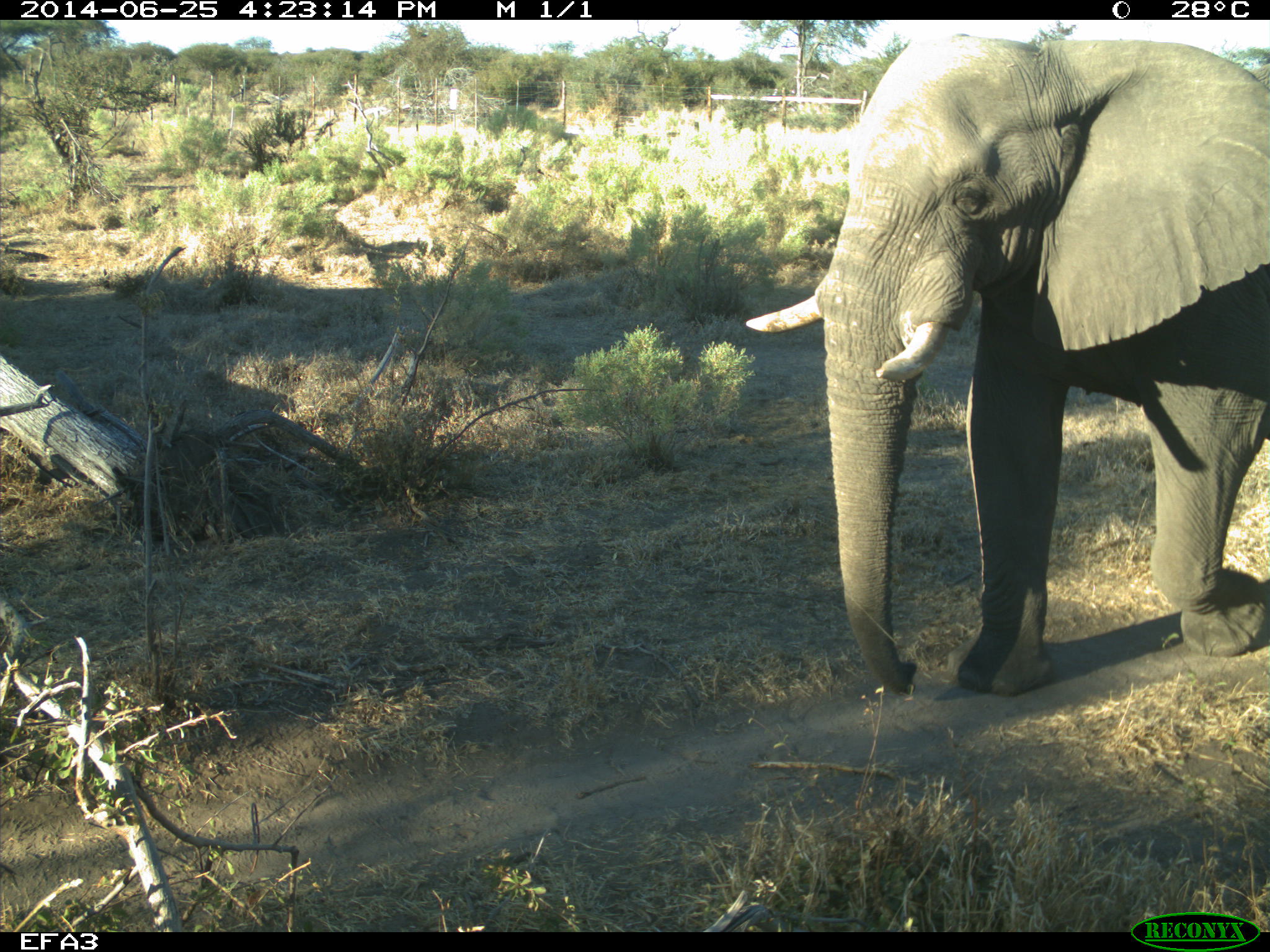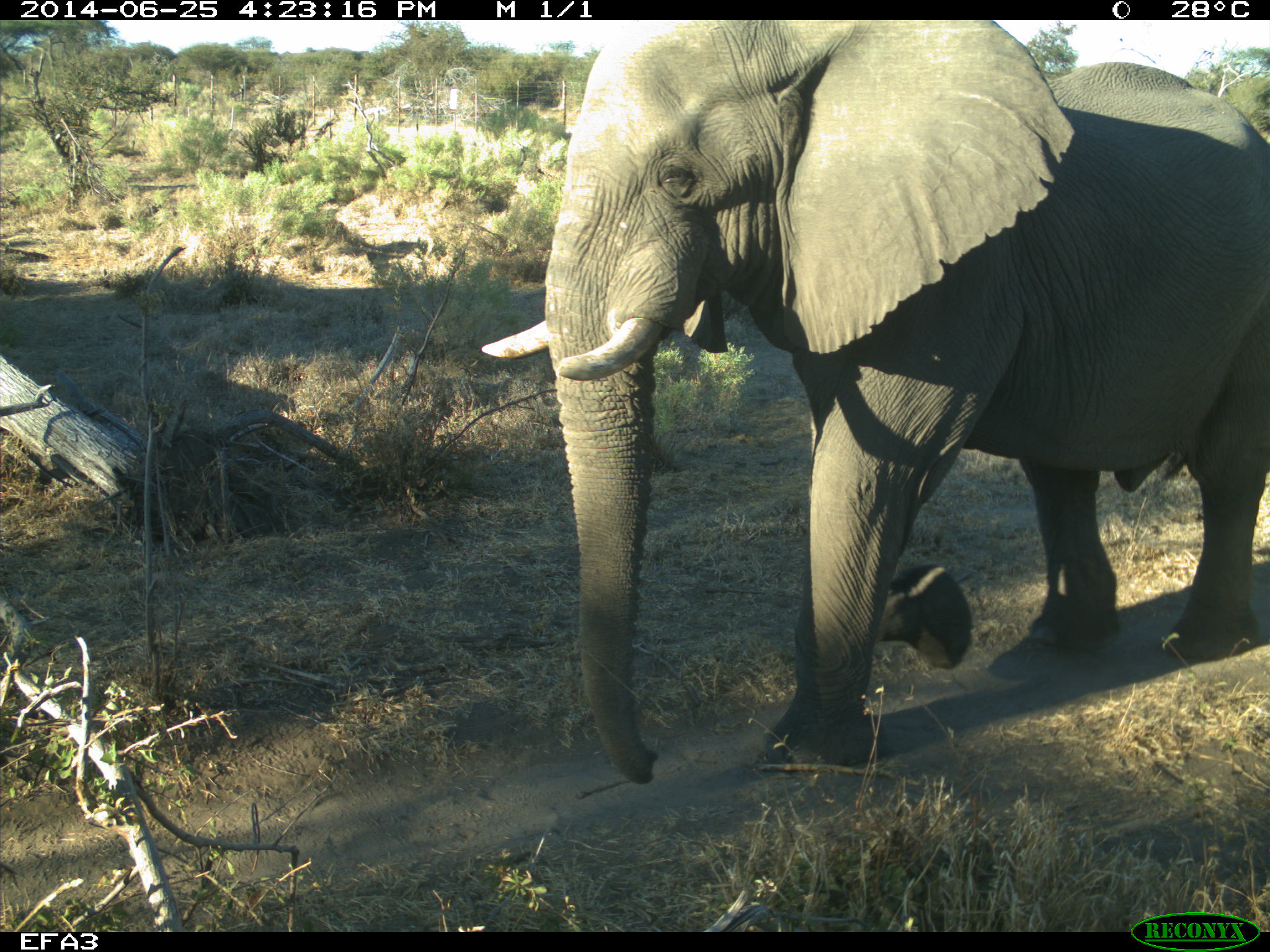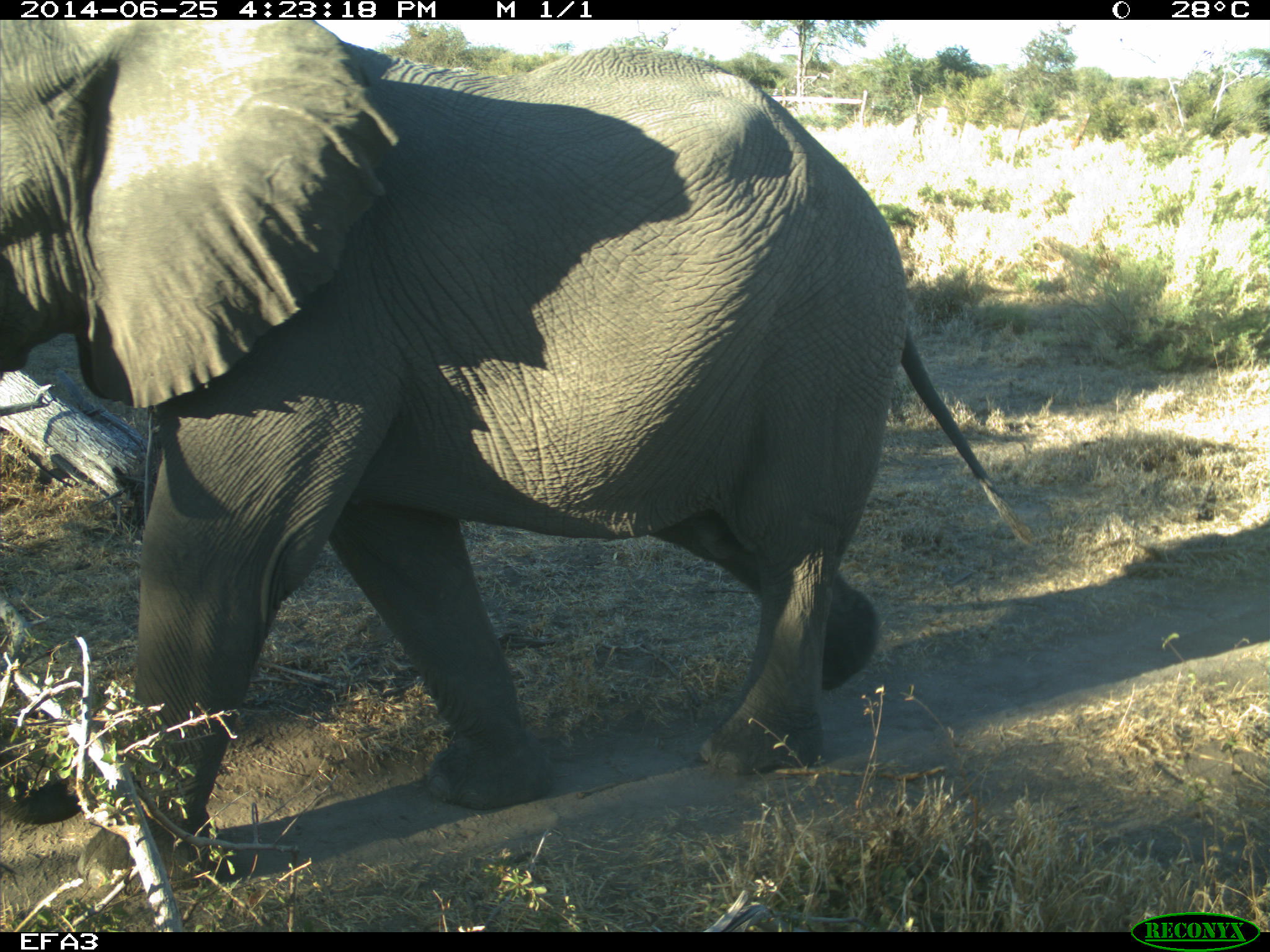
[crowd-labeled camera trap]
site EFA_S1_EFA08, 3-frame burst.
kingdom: Animalia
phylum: Chordata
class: Mammalia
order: Proboscidea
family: Elephantidae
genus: Loxodonta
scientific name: Loxodonta africana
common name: african bush elephant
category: elephant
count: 1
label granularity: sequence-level